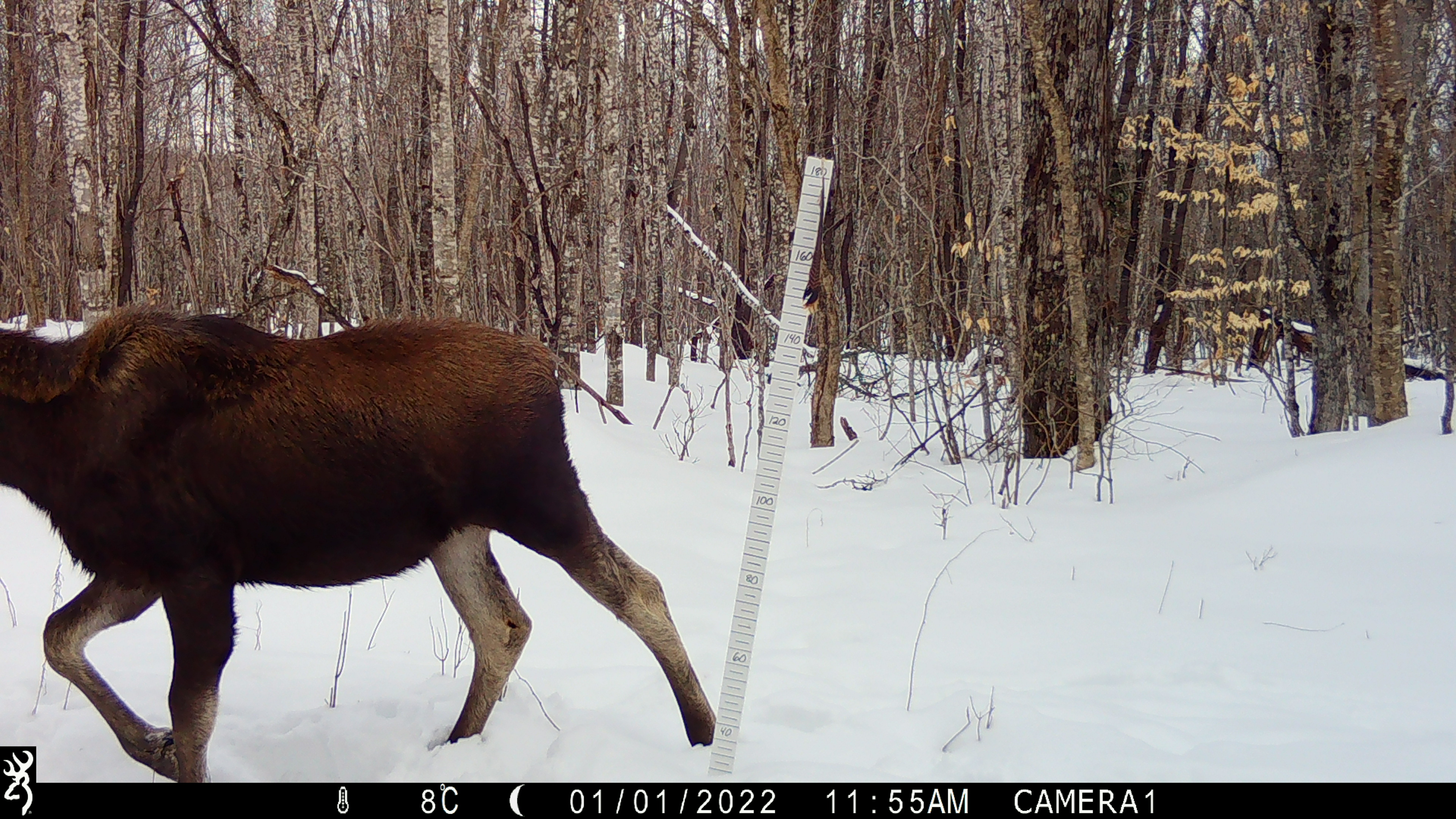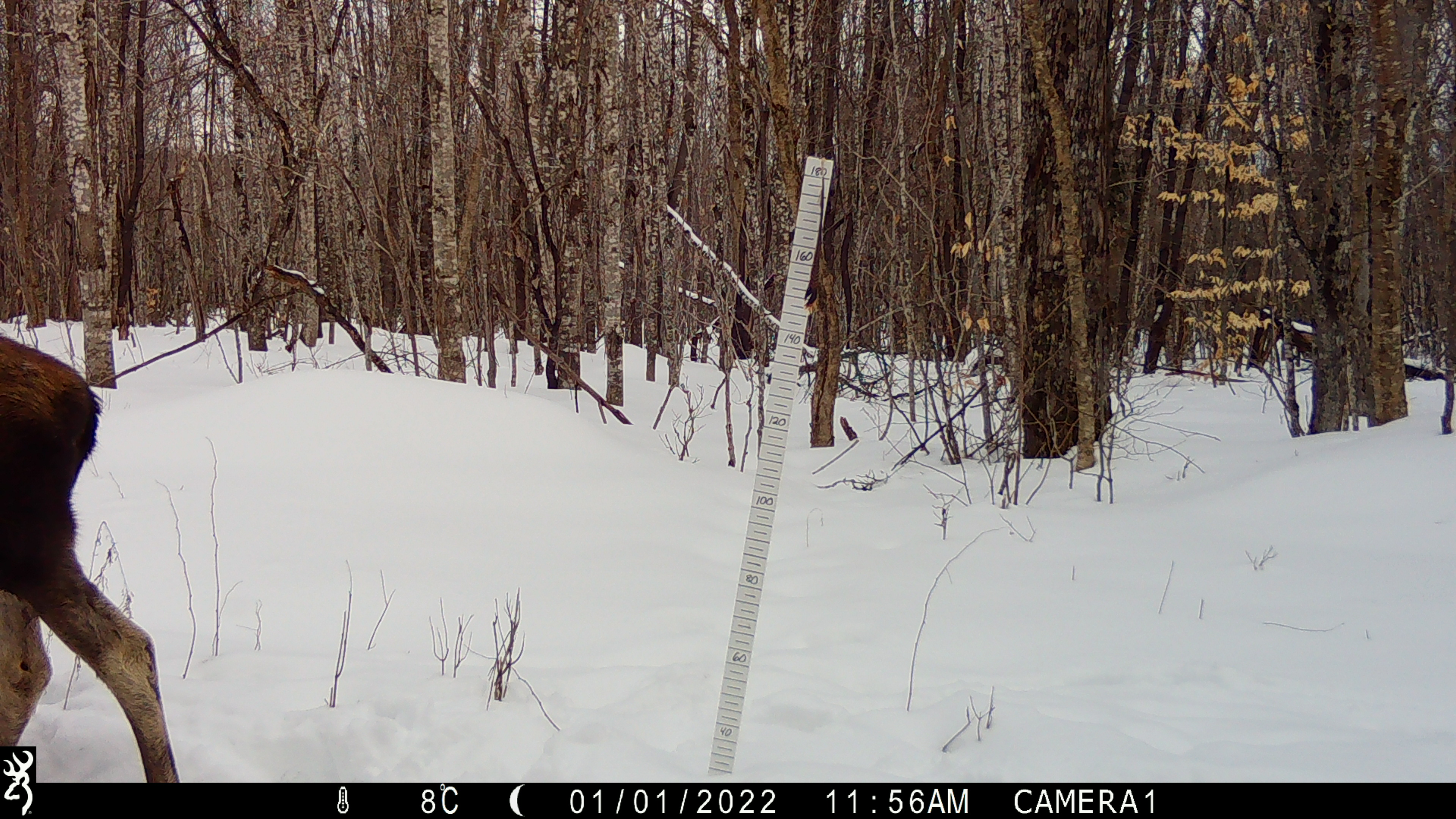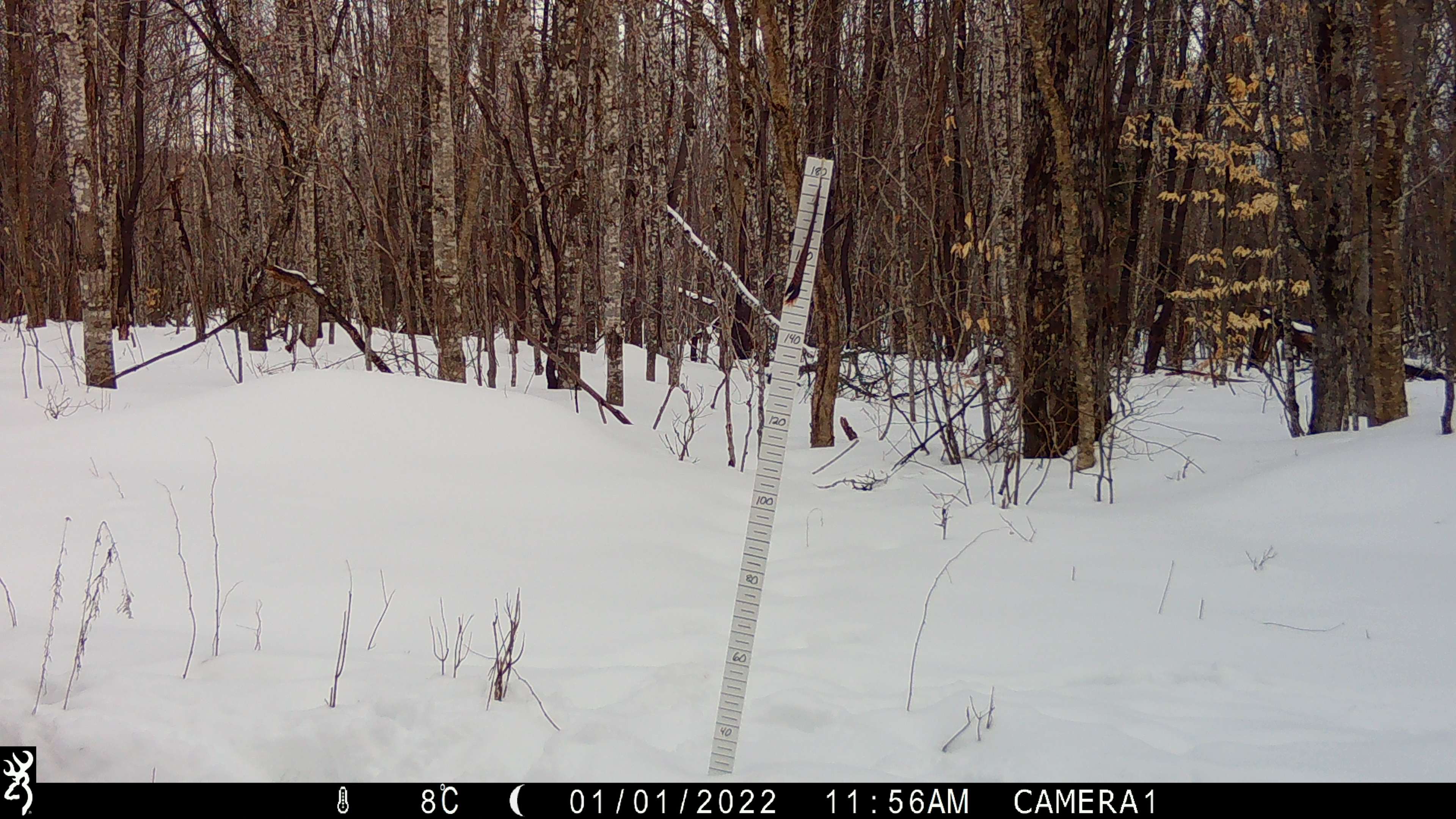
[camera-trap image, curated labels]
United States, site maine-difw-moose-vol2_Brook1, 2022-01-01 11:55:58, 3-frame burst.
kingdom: Animalia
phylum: Chordata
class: Mammalia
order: Artiodactyla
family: Cervidae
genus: Alces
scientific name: Alces alces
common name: moose